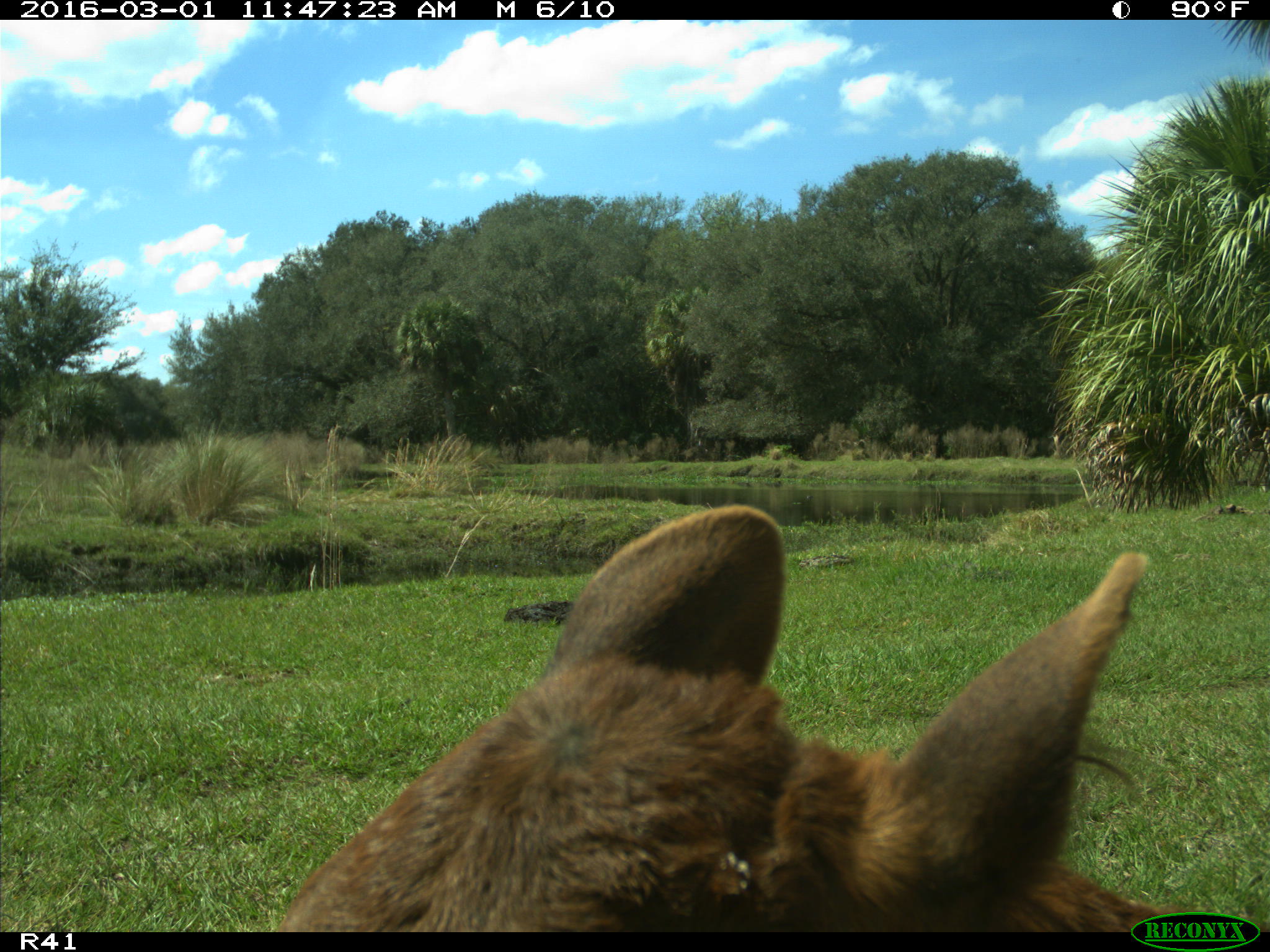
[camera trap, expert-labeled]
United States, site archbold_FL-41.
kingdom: Animalia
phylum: Chordata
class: Mammalia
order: Artiodactyla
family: Bovidae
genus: Bos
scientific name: Bos taurus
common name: domestic cow